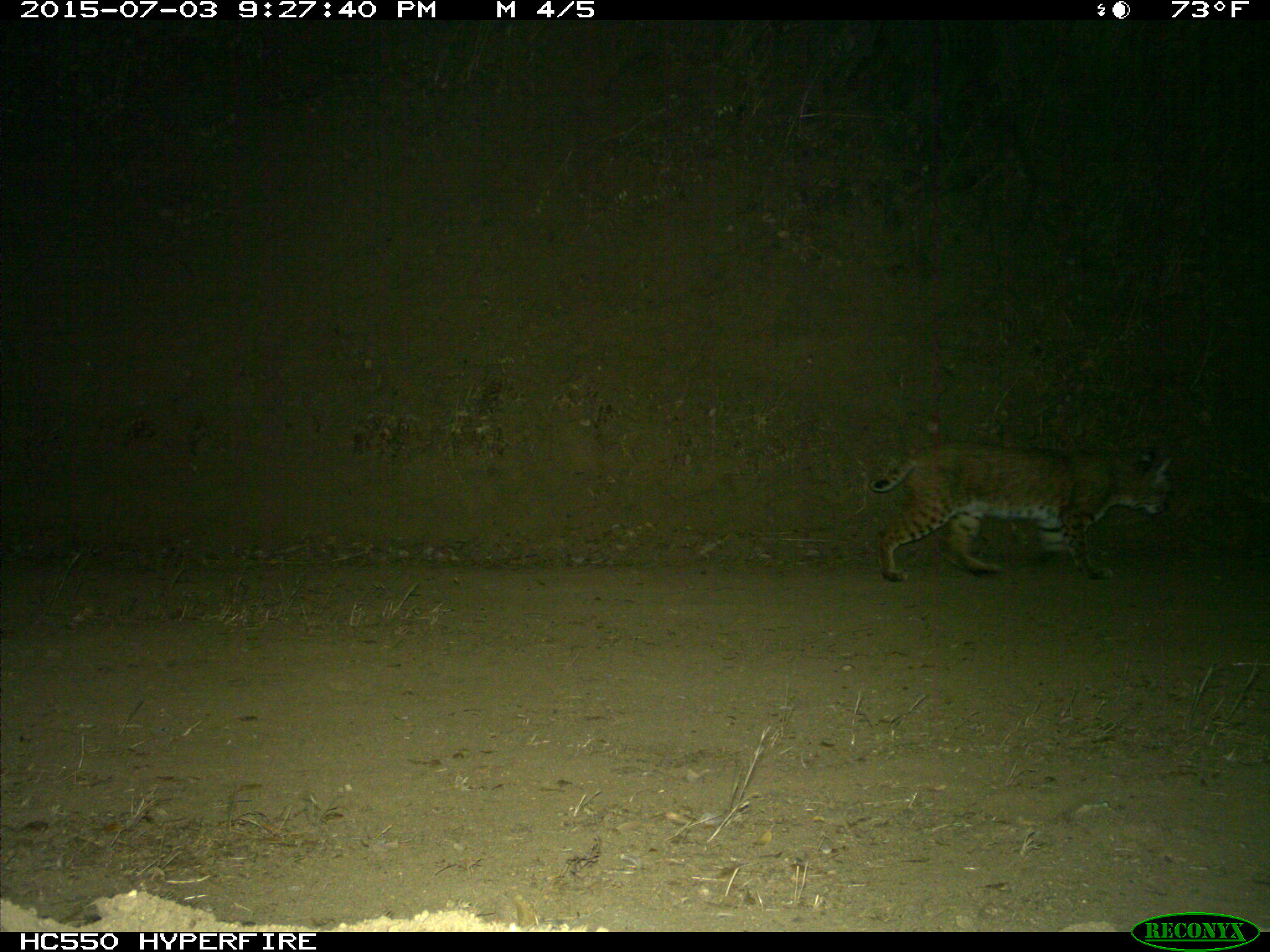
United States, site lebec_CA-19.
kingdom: Animalia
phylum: Chordata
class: Mammalia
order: Carnivora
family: Felidae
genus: Lynx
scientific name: Lynx rufus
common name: bobcat